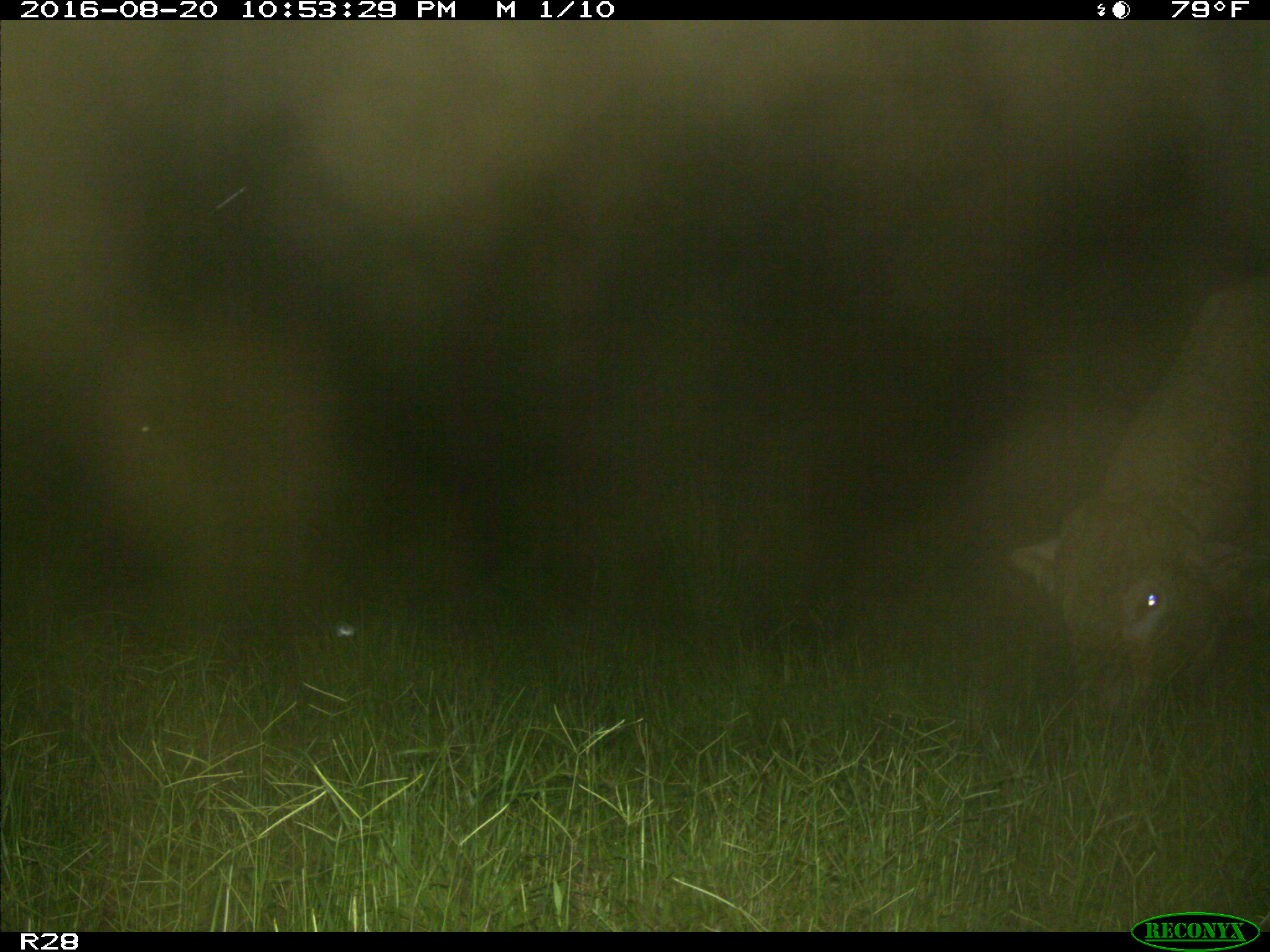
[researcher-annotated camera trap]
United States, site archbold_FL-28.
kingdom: Animalia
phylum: Chordata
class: Mammalia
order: Artiodactyla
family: Bovidae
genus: Bos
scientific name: Bos taurus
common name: domestic cow